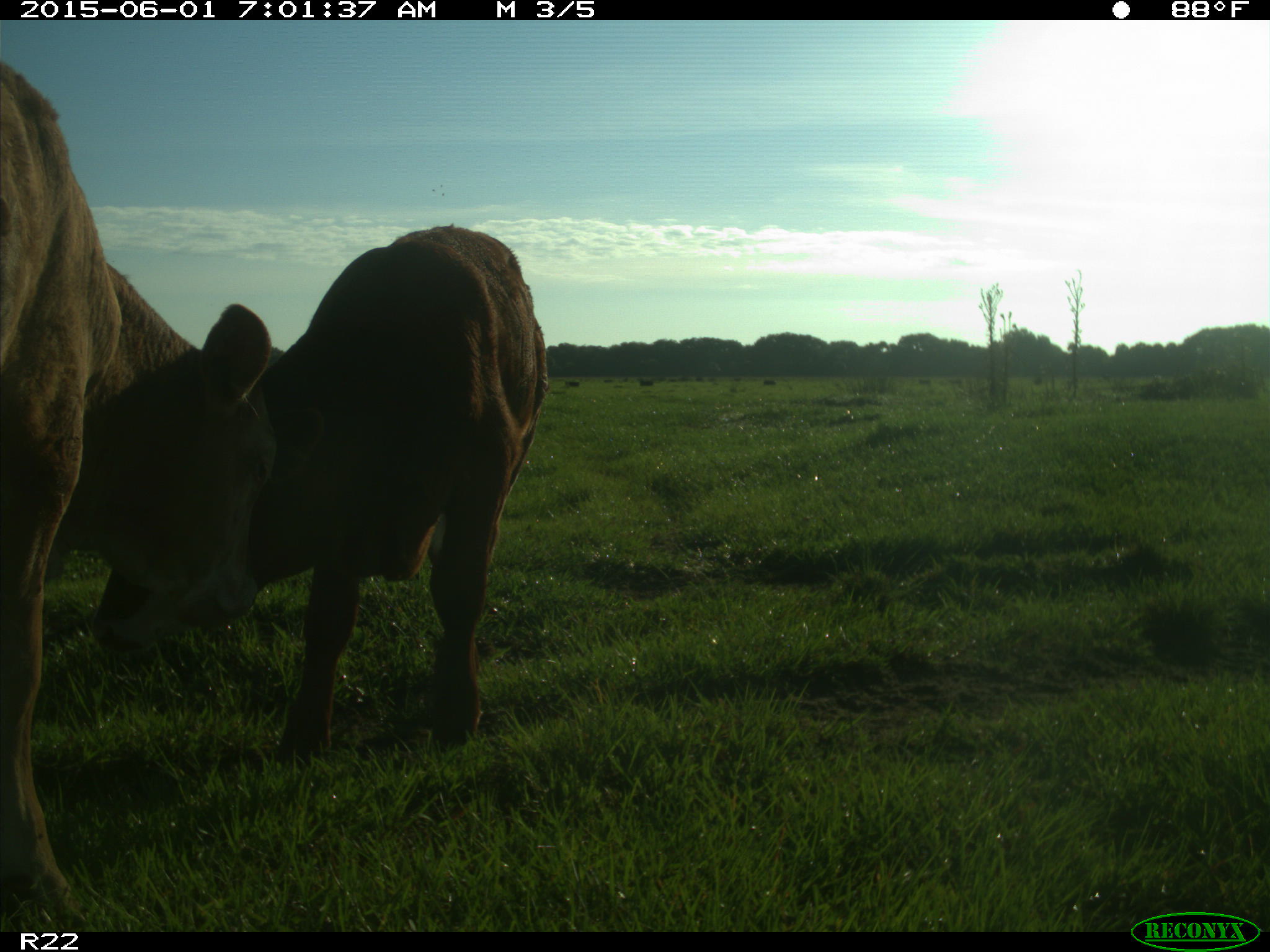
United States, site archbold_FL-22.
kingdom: Animalia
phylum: Chordata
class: Mammalia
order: Artiodactyla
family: Bovidae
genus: Bos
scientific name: Bos taurus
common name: domestic cow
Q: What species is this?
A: Bos taurus (domestic cow).